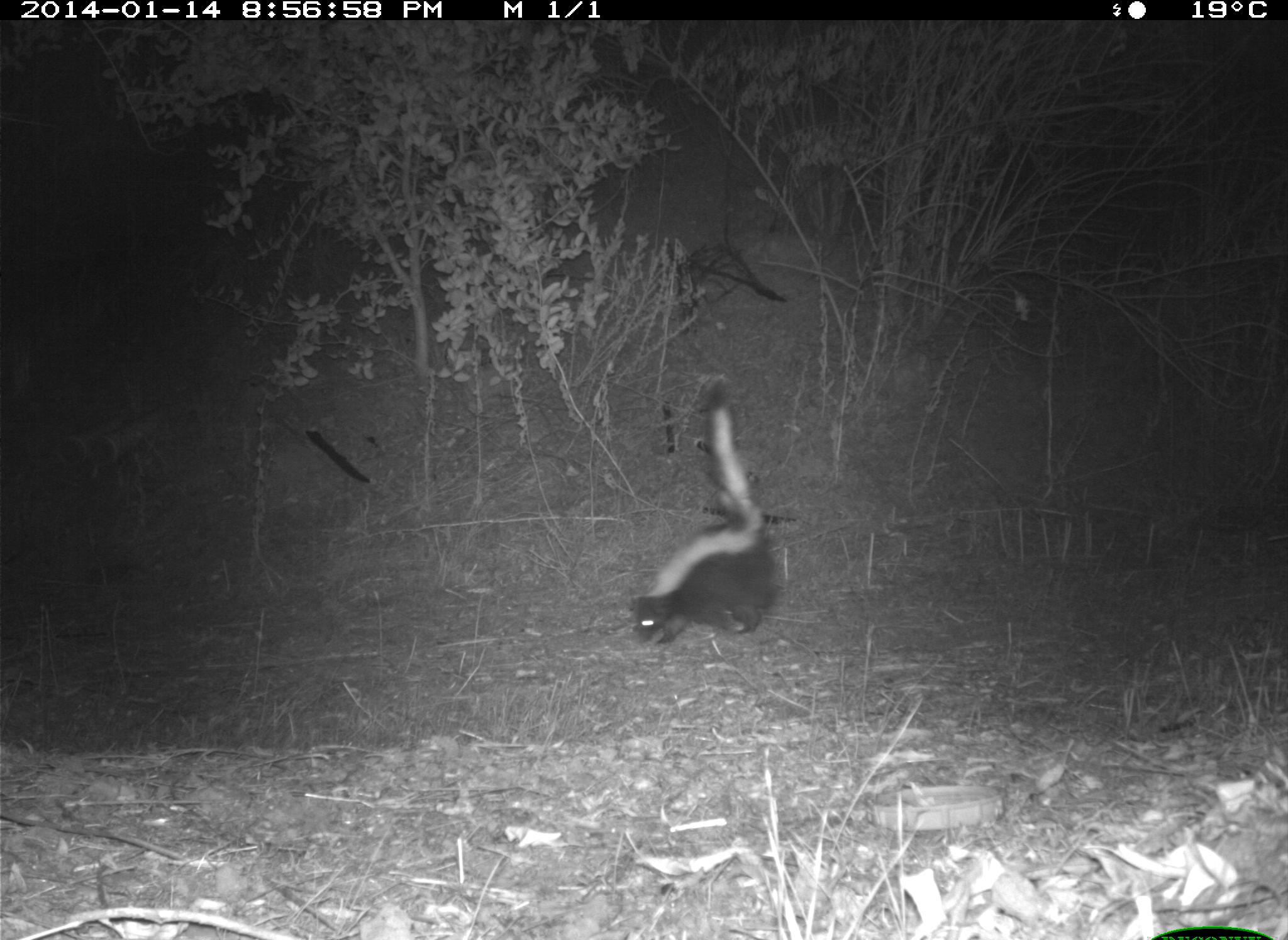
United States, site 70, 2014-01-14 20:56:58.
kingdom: Animalia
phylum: Chordata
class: Mammalia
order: Carnivora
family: Mephitidae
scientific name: Mephitidae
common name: skunk